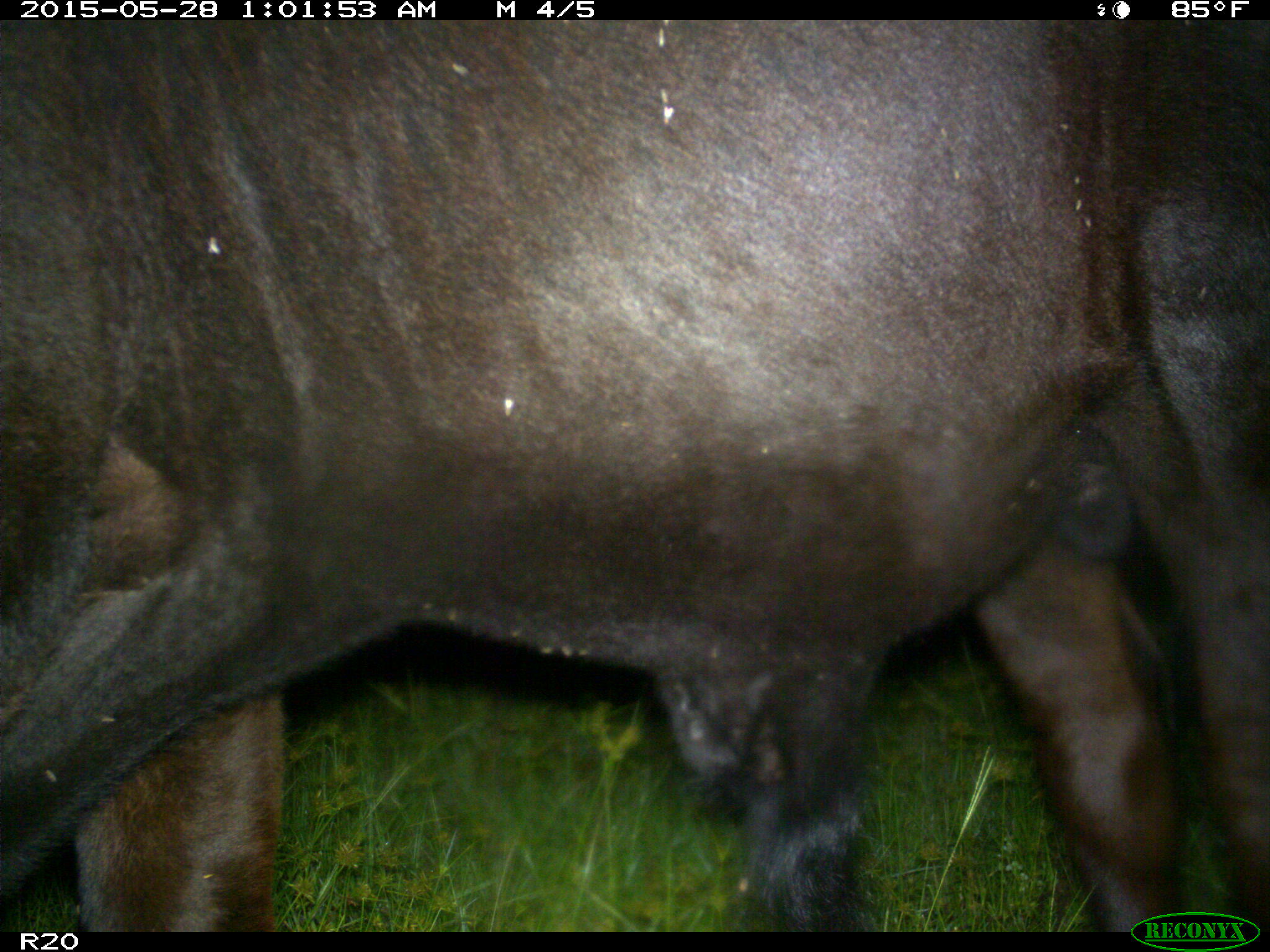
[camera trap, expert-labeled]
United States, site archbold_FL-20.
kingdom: Animalia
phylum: Chordata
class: Mammalia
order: Artiodactyla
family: Bovidae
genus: Bos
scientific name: Bos taurus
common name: domestic cow